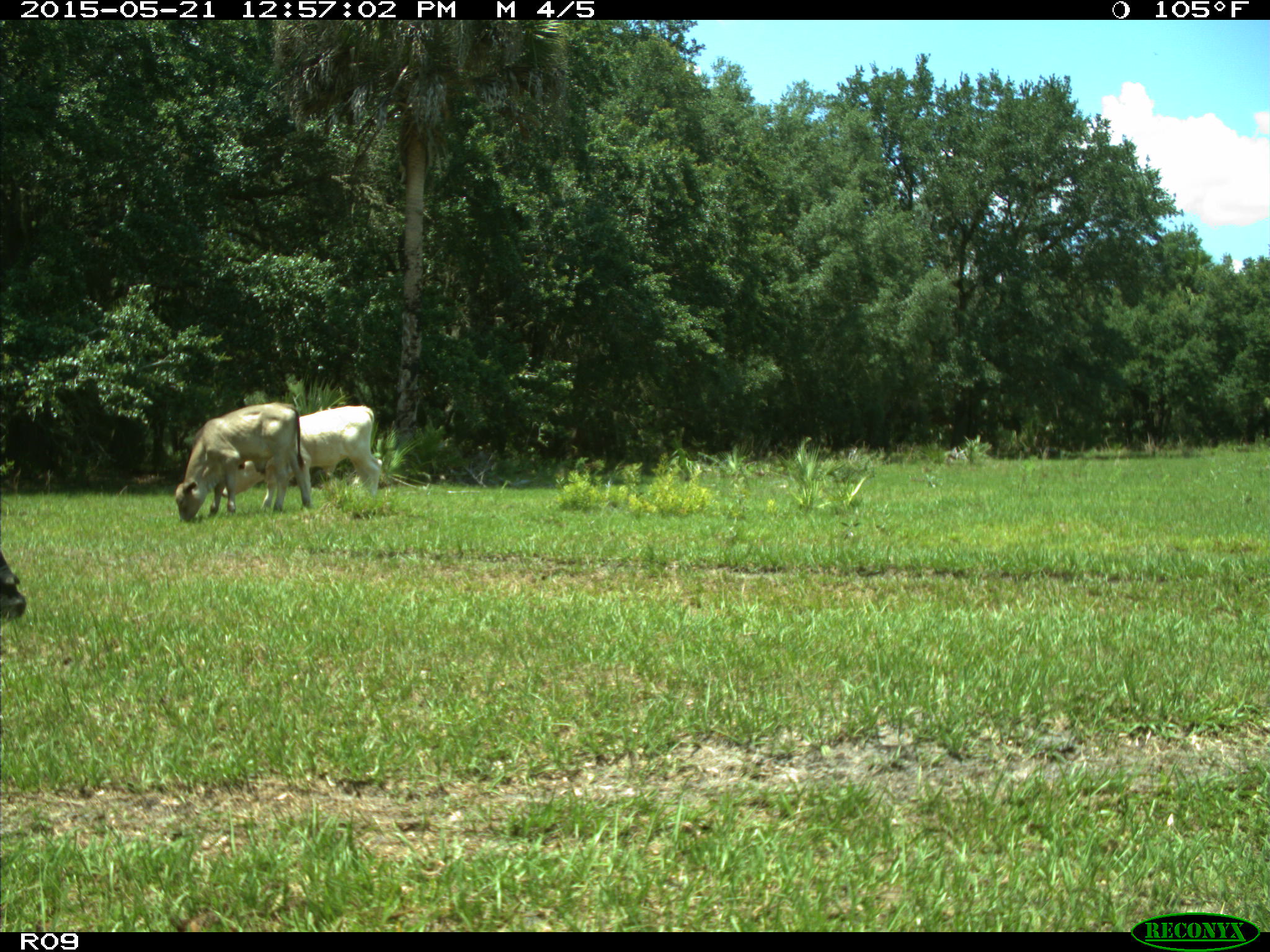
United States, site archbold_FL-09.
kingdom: Animalia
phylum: Chordata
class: Mammalia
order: Artiodactyla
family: Bovidae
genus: Bos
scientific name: Bos taurus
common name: domestic cow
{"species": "Bos taurus (domestic cow)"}